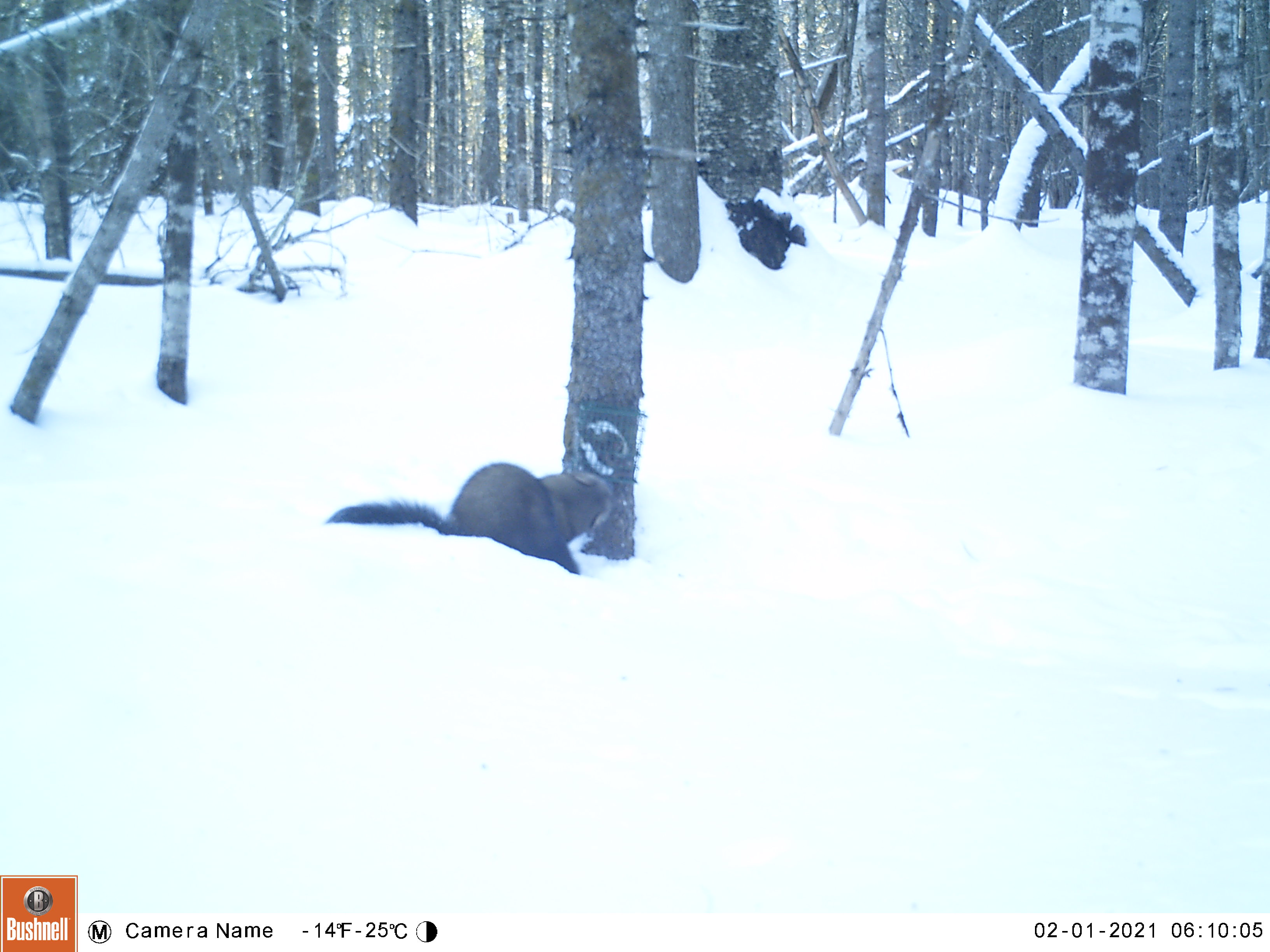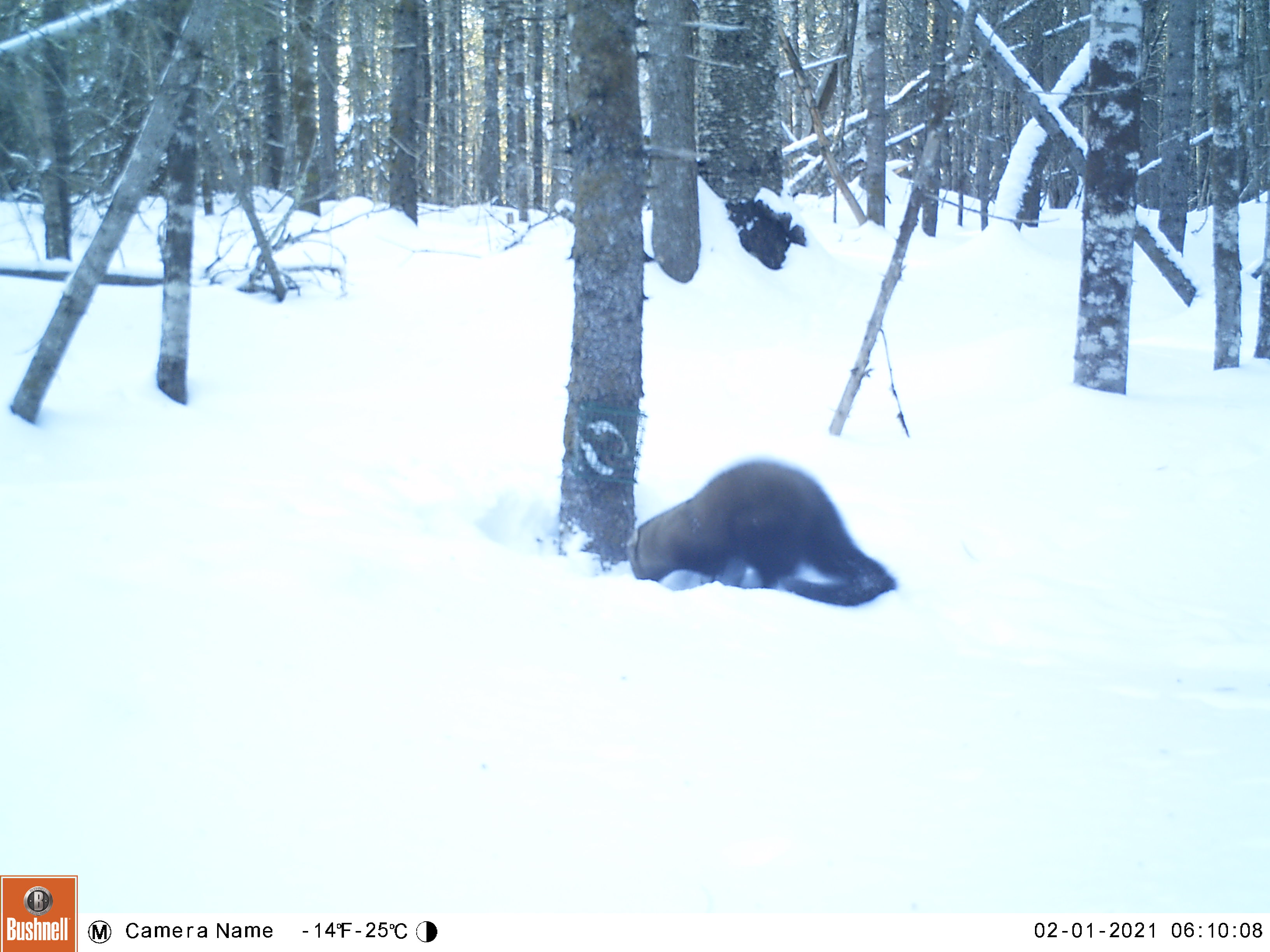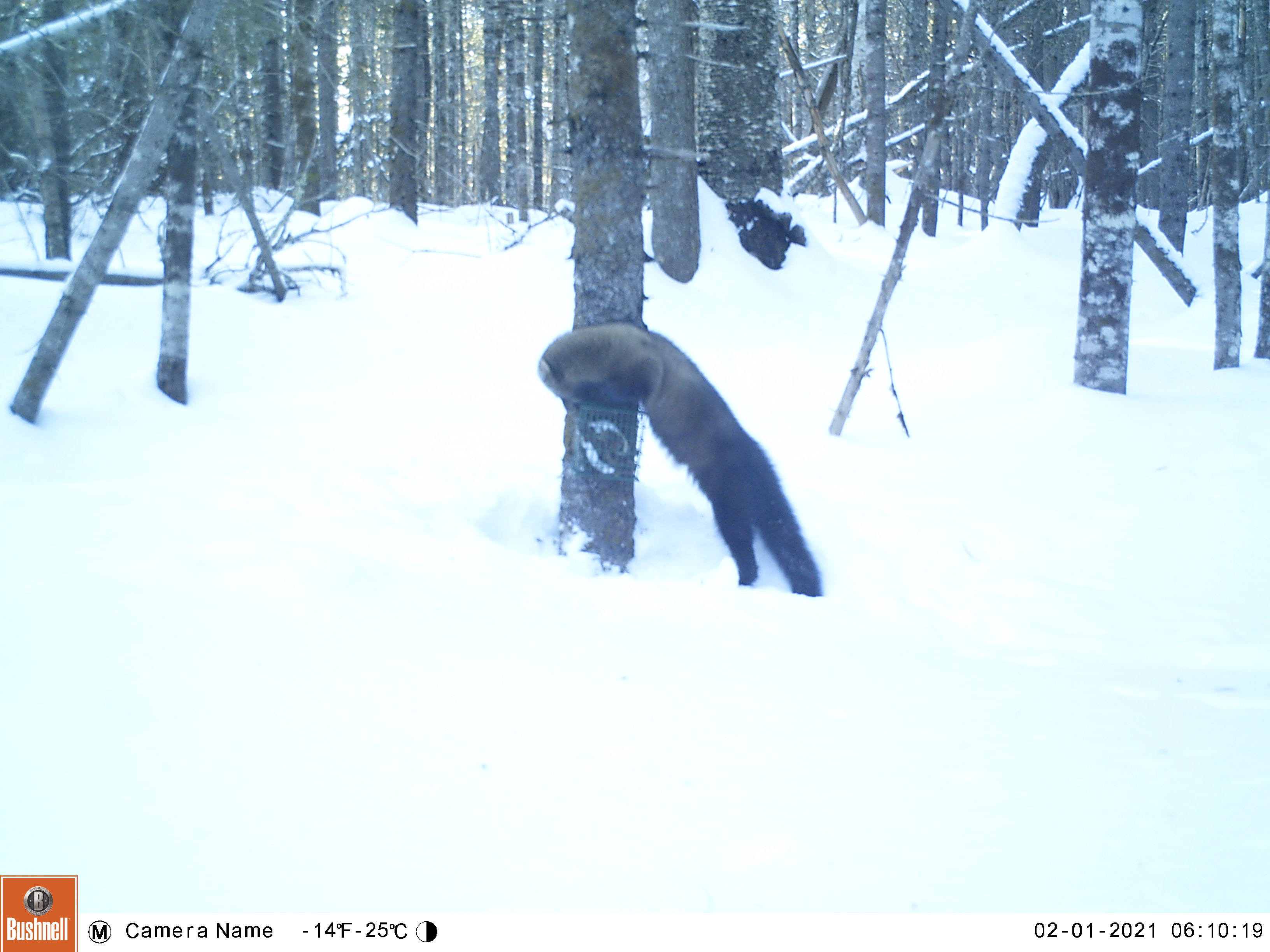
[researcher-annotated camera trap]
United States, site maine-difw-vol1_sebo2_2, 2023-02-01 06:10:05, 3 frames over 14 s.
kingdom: Animalia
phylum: Chordata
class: Mammalia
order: Carnivora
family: Mustelidae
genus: Pekania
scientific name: Pekania pennanti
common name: fisher